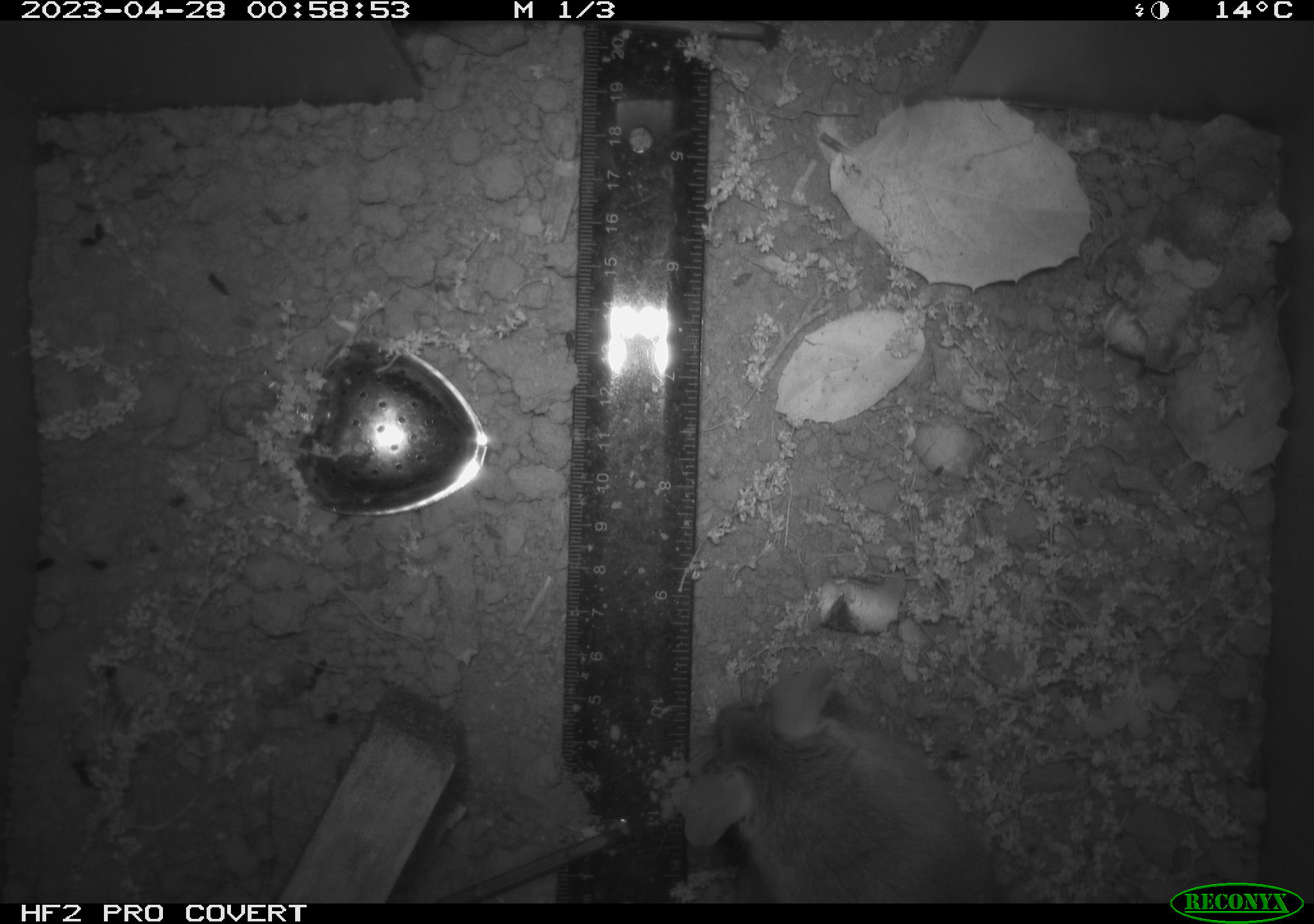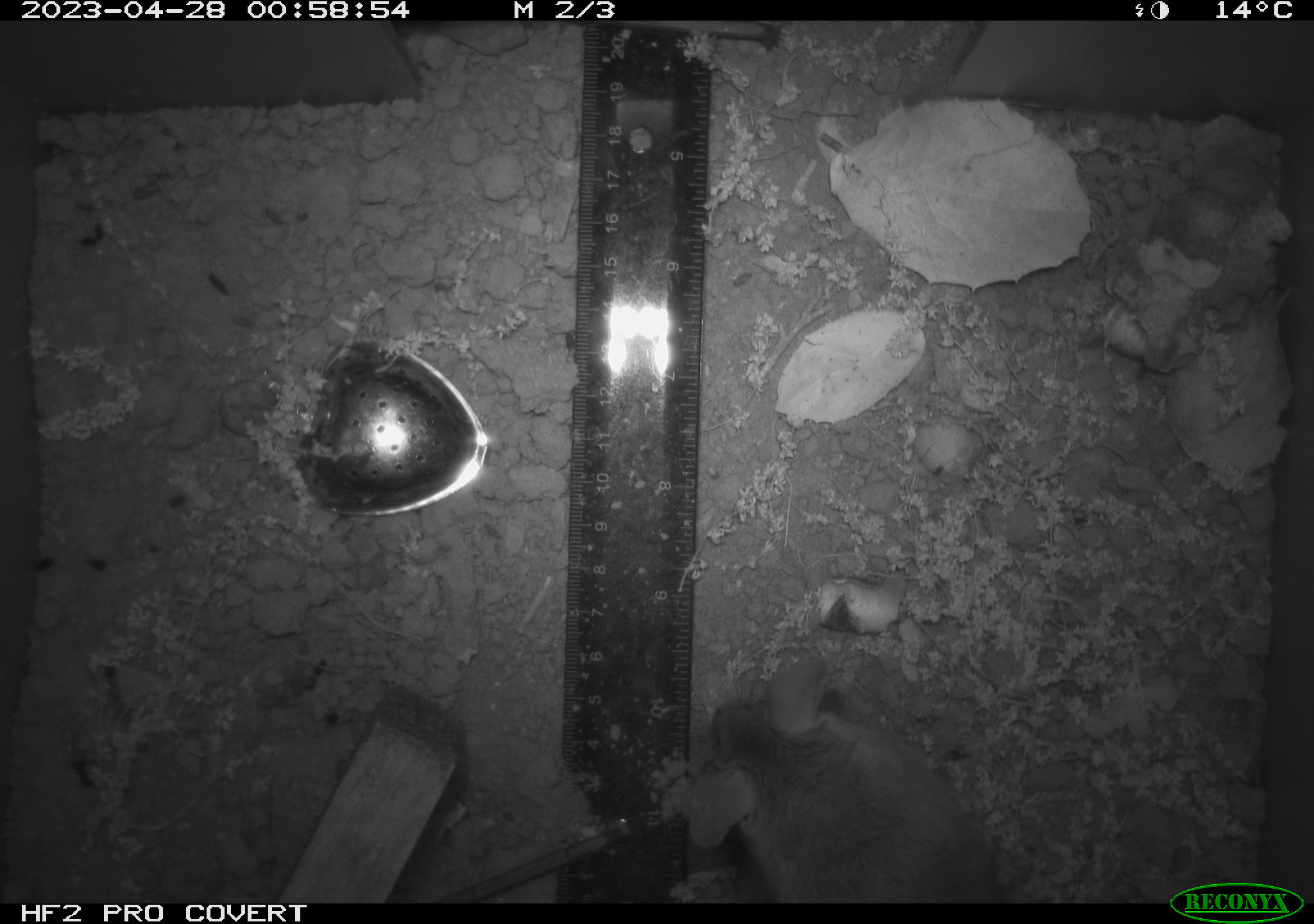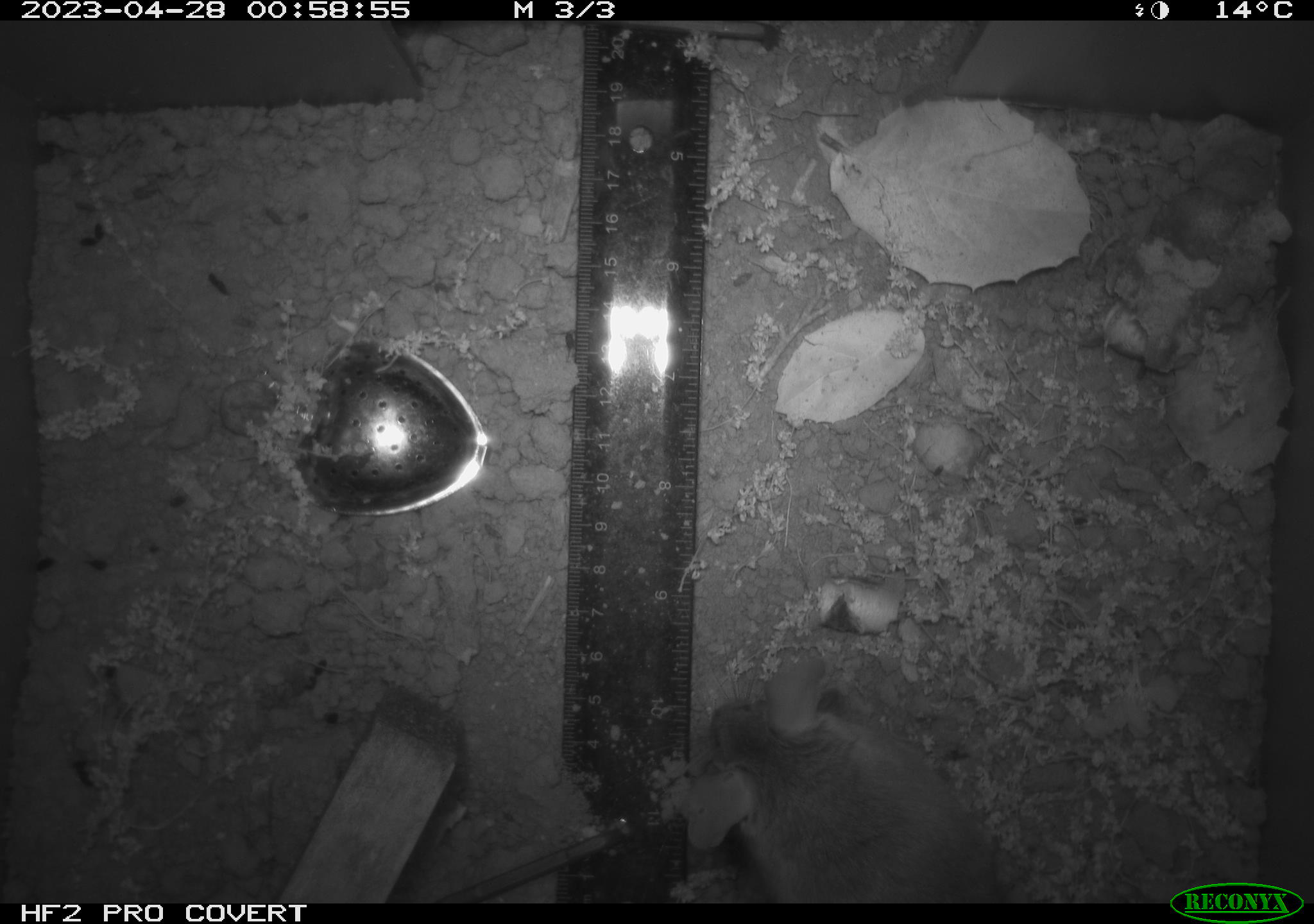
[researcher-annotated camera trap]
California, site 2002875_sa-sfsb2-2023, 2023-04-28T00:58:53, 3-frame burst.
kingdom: Animalia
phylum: Chordata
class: Mammalia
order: Rodentia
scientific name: Rodentia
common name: mouse species